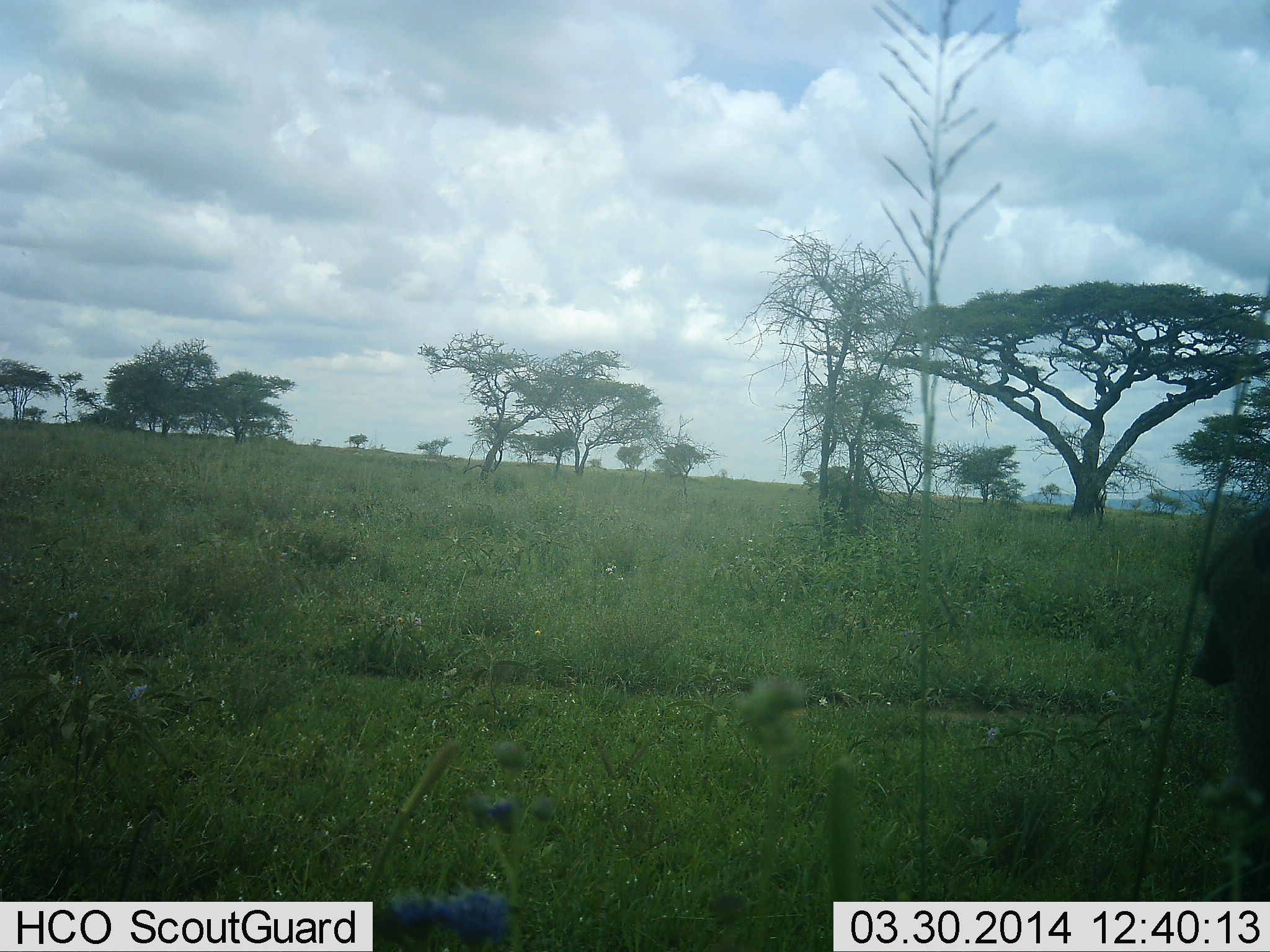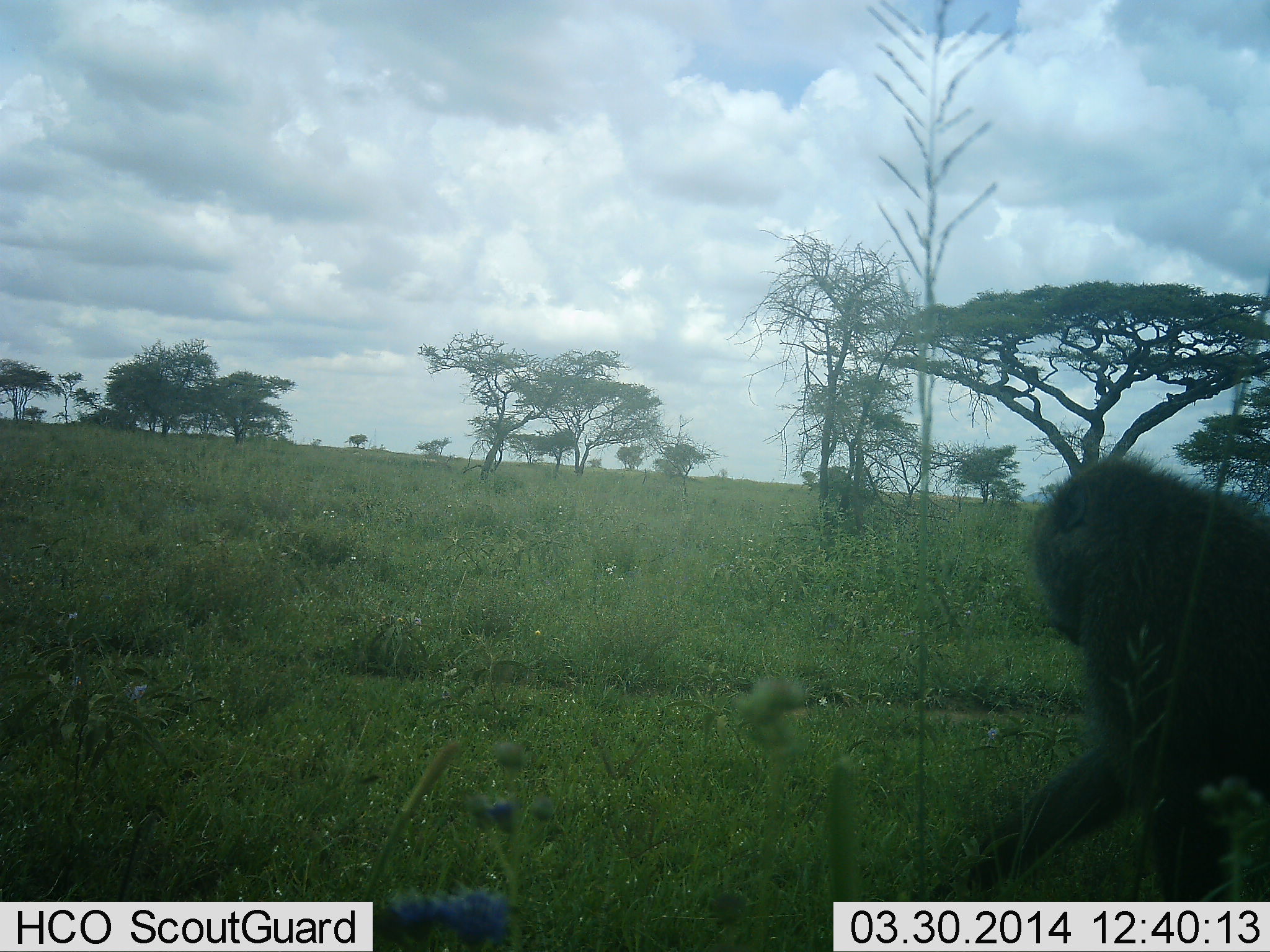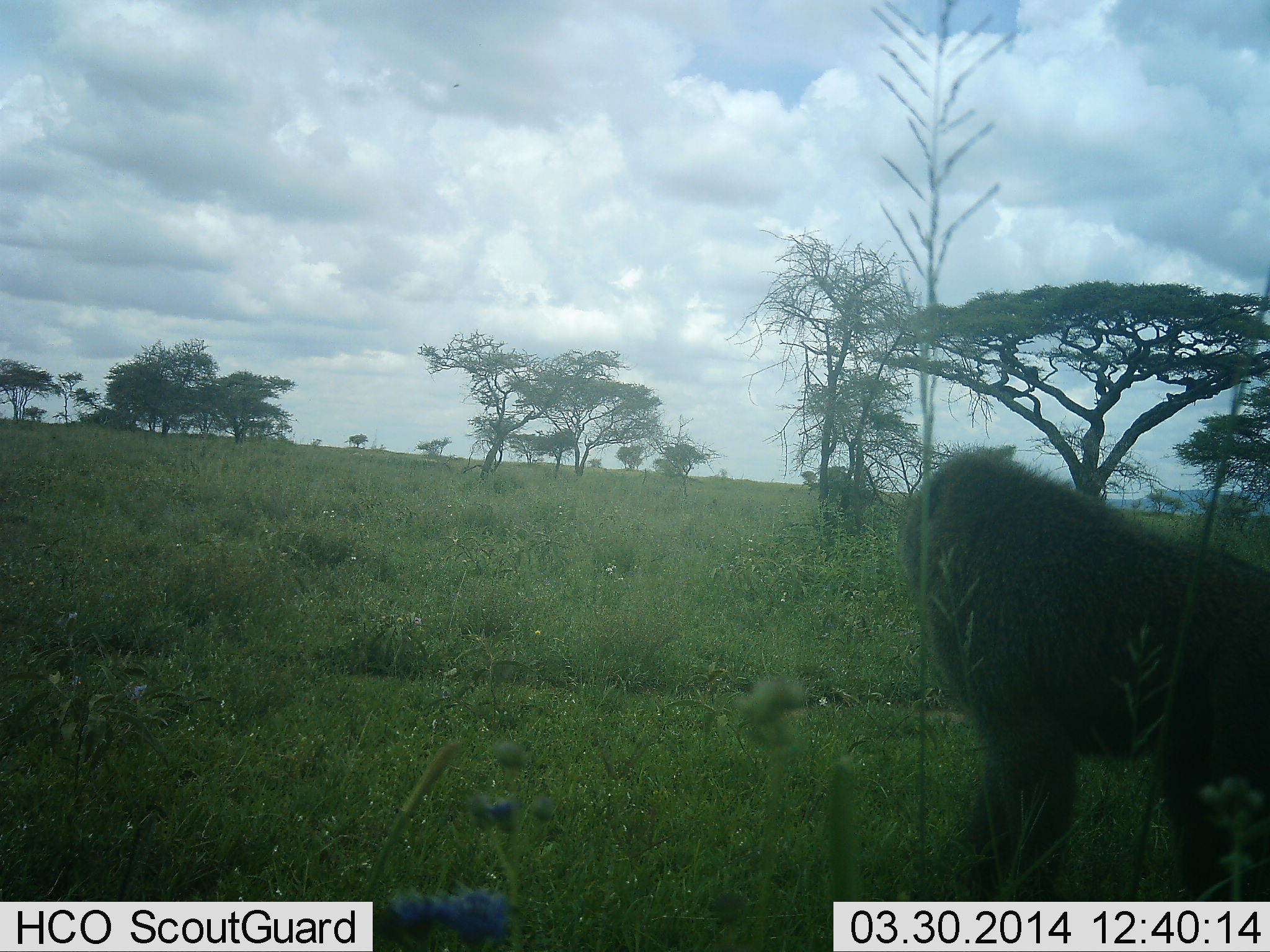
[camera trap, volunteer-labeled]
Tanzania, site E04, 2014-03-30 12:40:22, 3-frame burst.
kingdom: Animalia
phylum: Chordata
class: Mammalia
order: Primates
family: Cercopithecidae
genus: Papio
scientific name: Papio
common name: baboon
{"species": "baboon (Papio)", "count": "1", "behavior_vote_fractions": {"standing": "10%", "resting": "0%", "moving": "90%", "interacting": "0%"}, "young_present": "10%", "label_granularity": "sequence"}